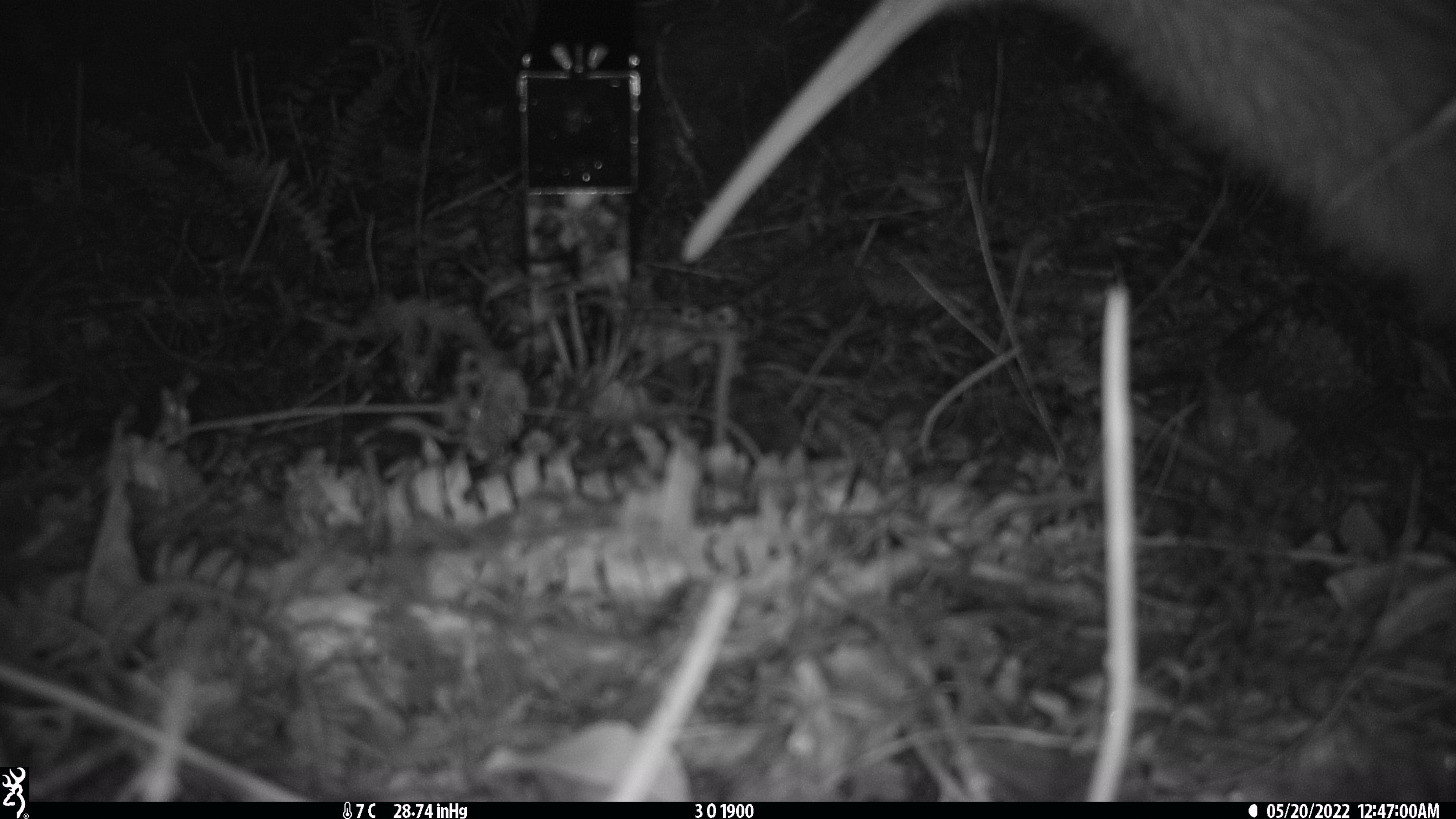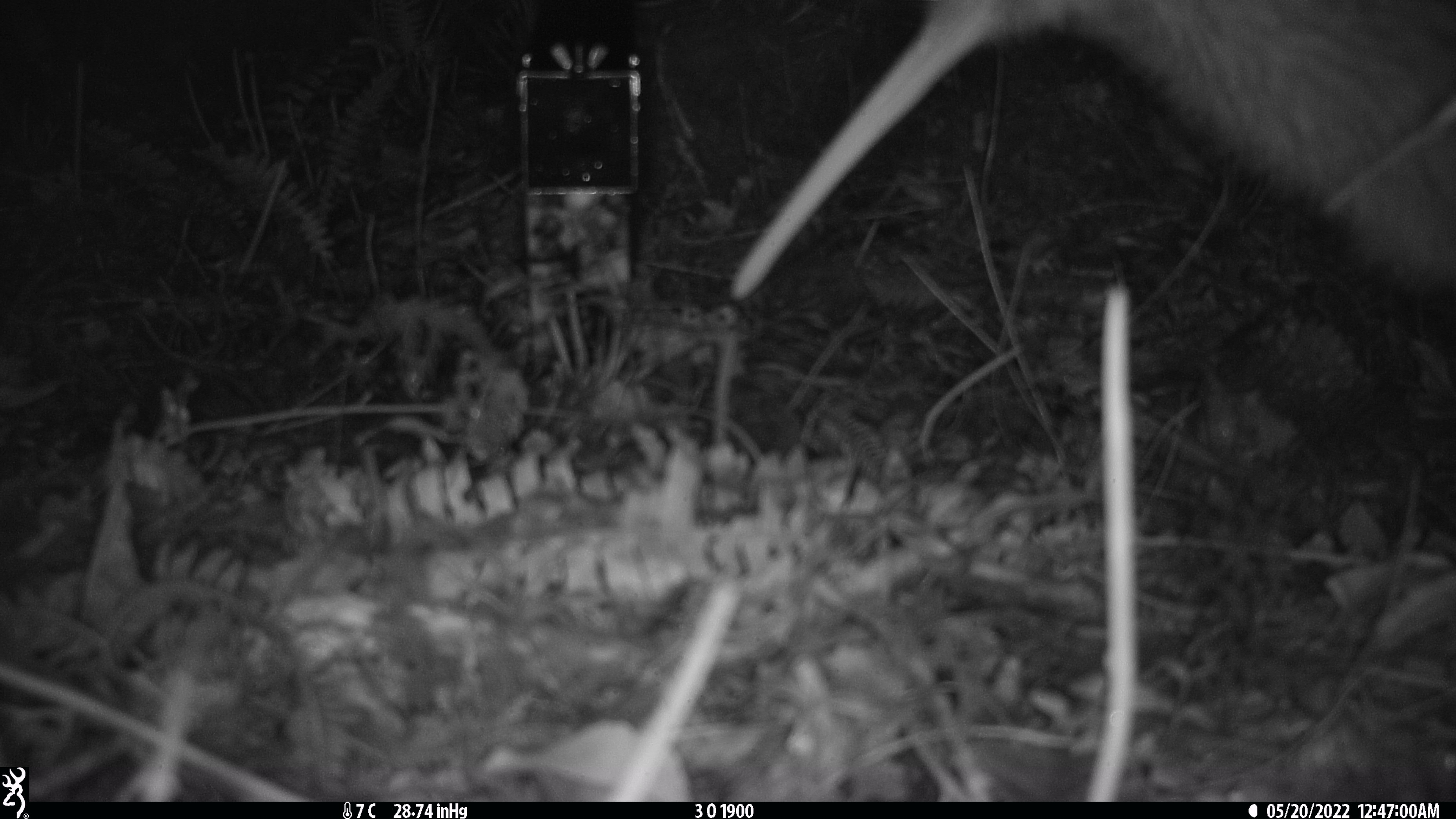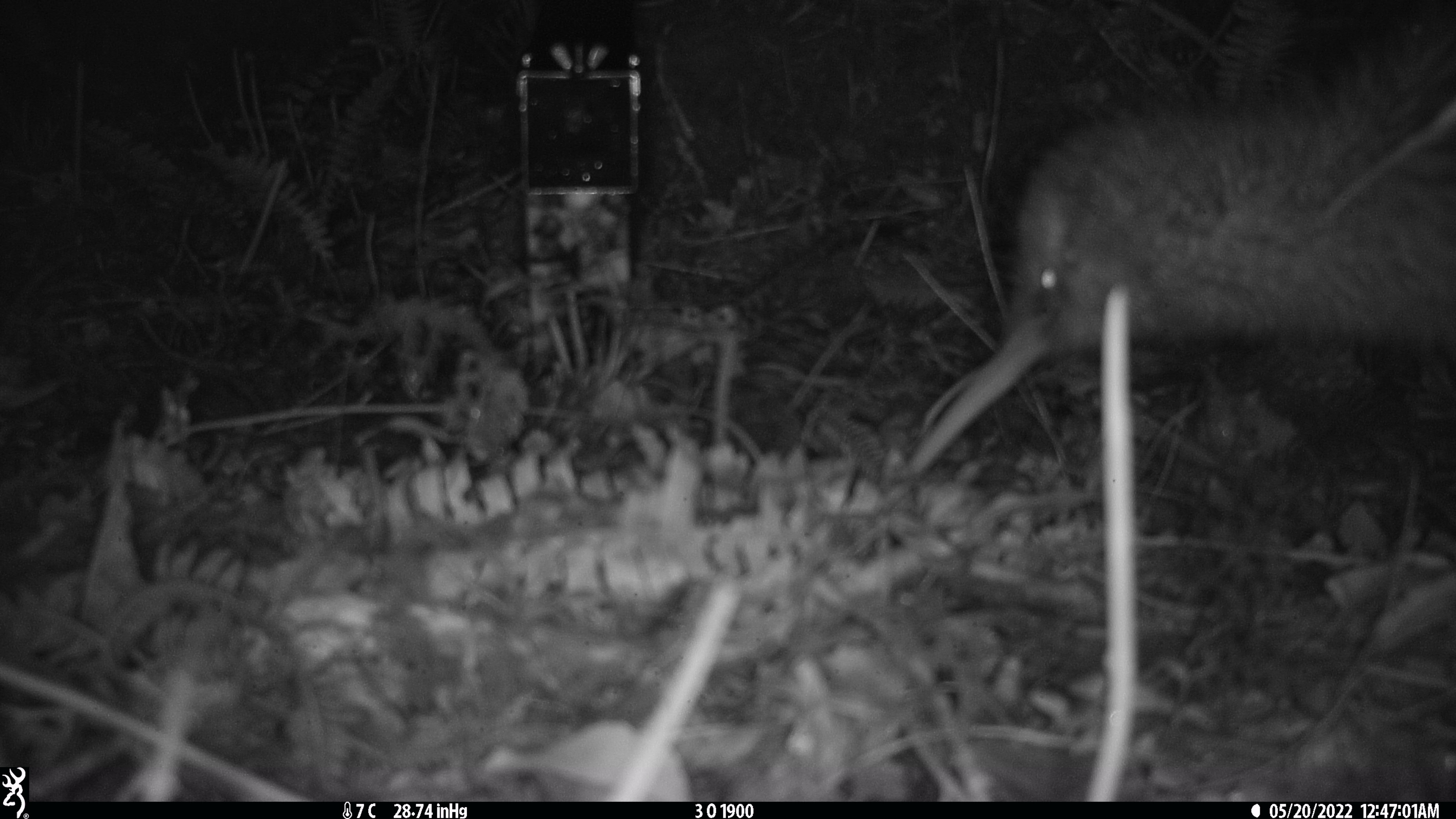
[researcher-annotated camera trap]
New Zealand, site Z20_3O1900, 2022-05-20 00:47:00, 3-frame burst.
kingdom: Animalia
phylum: Chordata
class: Aves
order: Apterygiformes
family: Apterygidae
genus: Apteryx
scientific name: Apteryx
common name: kiwi